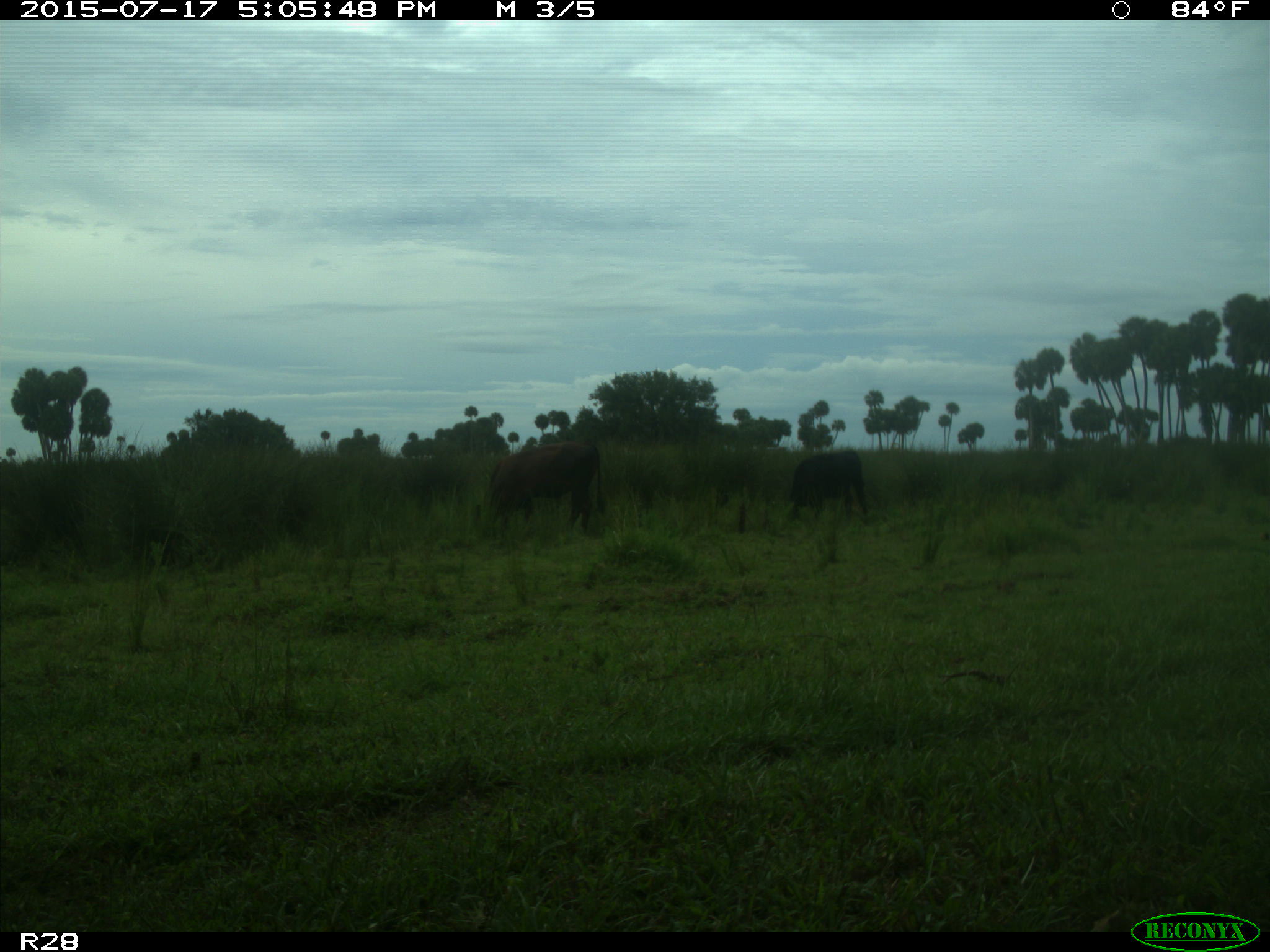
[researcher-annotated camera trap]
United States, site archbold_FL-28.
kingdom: Animalia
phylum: Chordata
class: Mammalia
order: Artiodactyla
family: Bovidae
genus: Bos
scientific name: Bos taurus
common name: domestic cow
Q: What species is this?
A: Bos taurus (domestic cow).